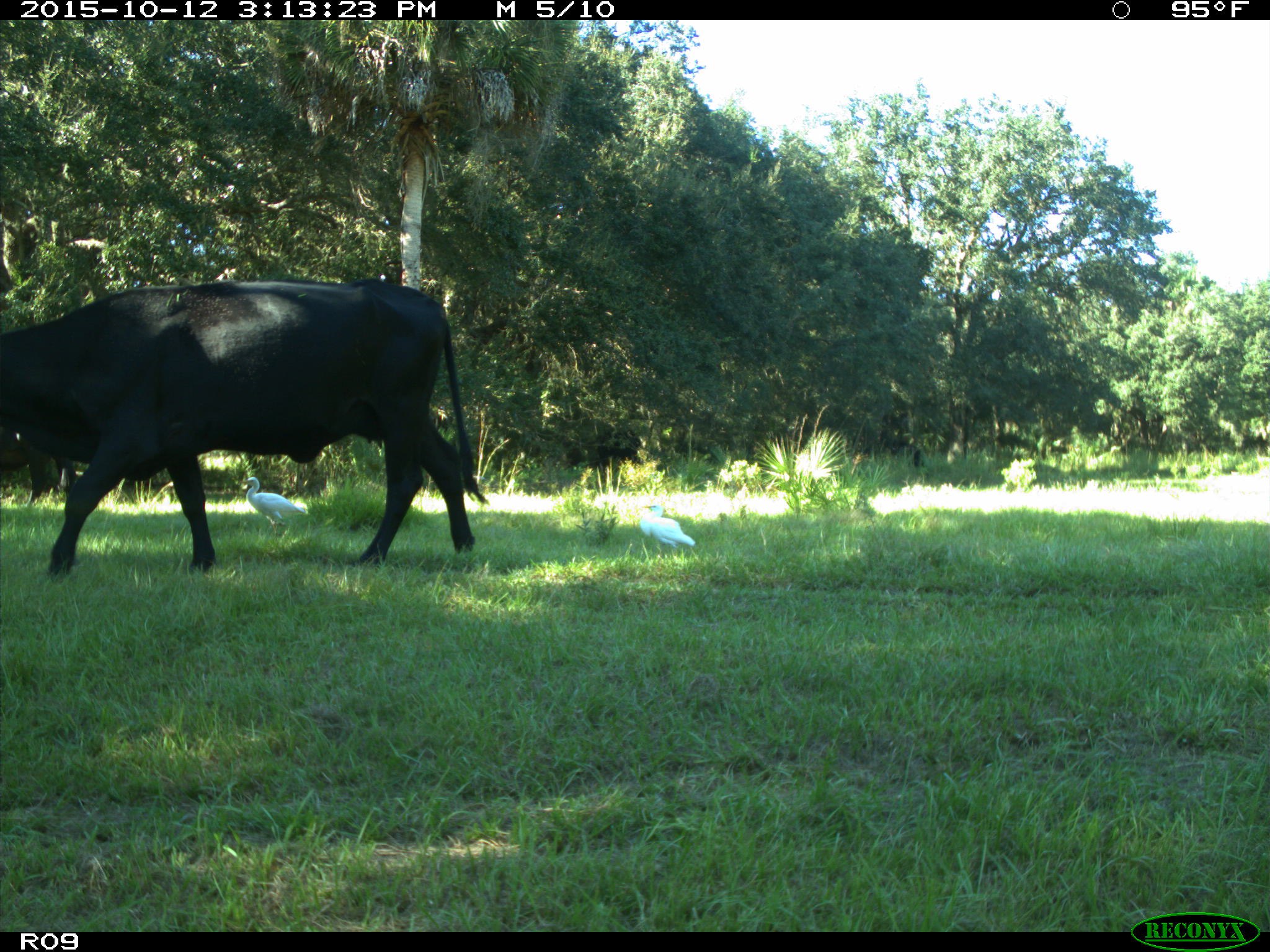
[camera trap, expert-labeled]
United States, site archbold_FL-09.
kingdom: Animalia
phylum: Chordata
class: Mammalia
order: Artiodactyla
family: Bovidae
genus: Bos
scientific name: Bos taurus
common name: domestic cow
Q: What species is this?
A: Bos taurus (domestic cow).